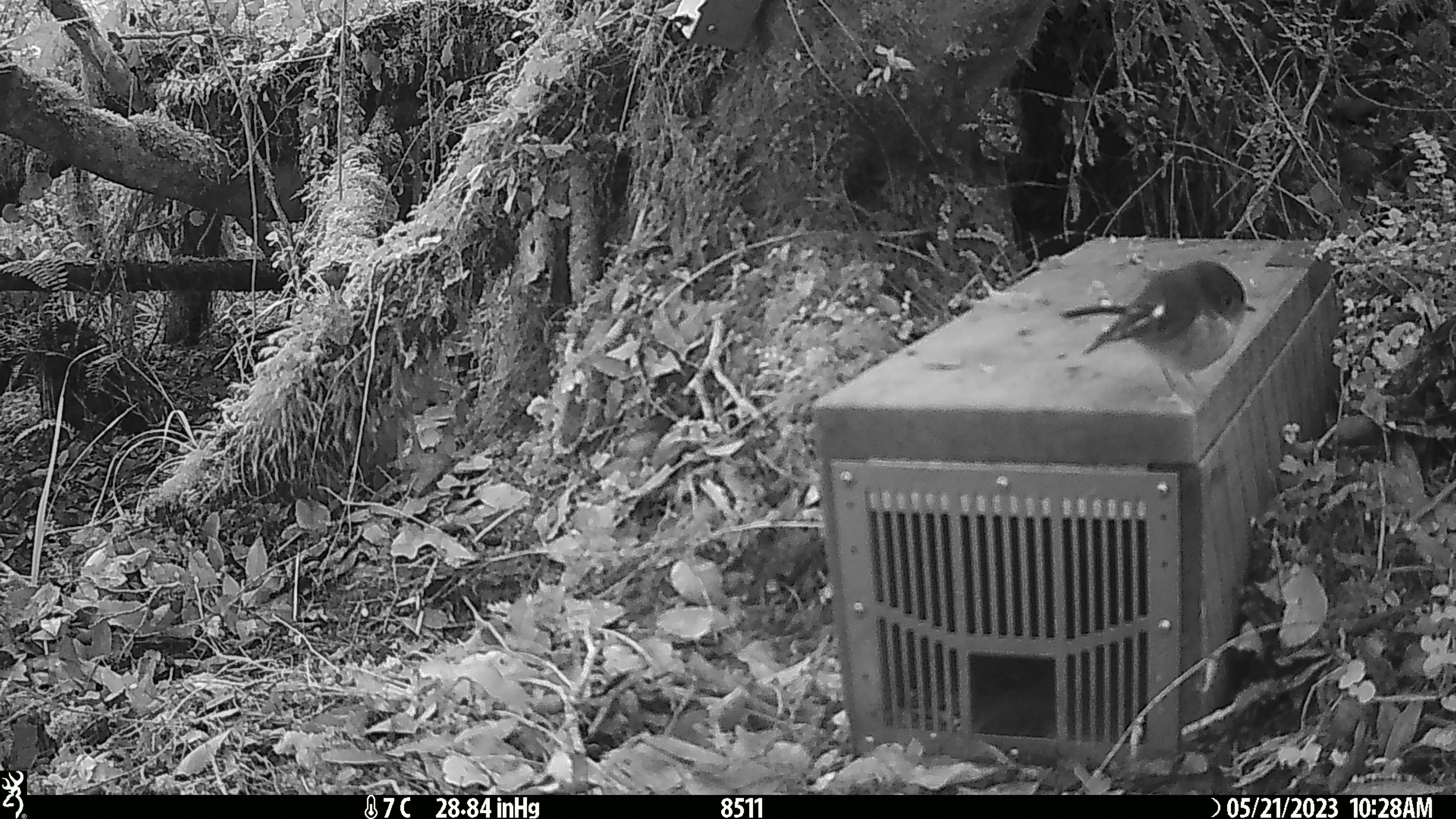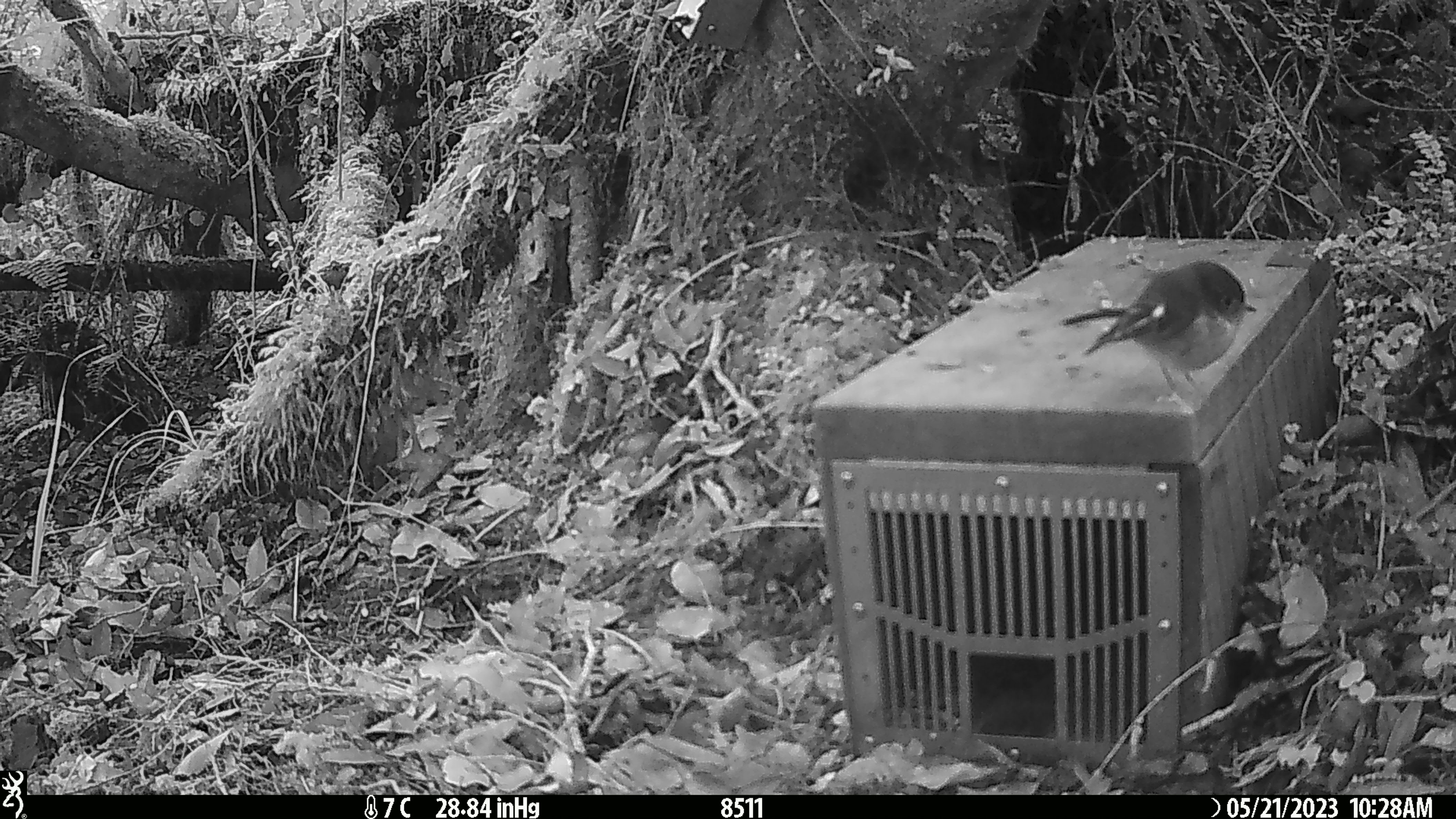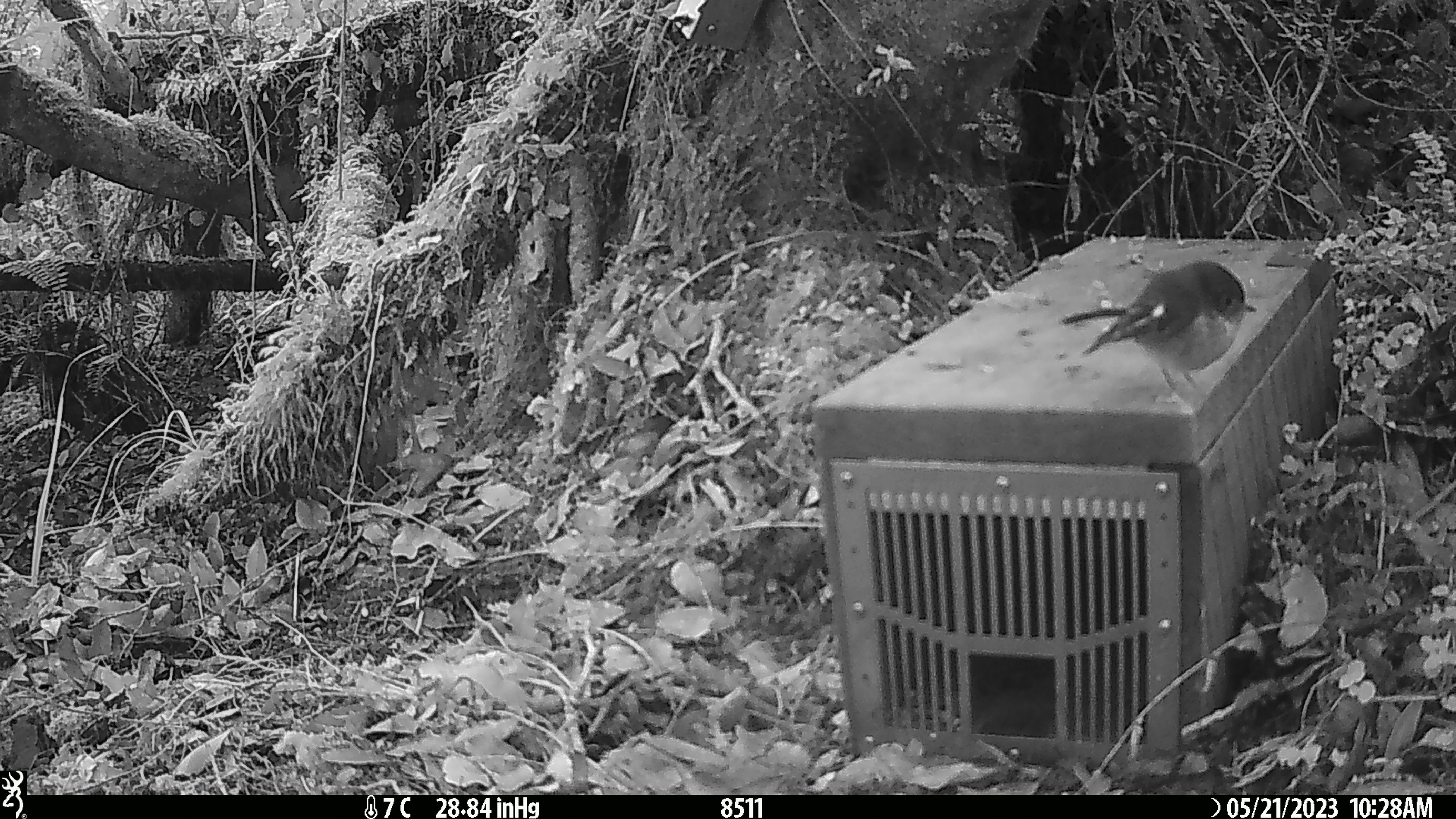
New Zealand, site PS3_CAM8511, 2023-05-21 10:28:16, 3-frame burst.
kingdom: Animalia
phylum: Chordata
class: Aves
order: Passeriformes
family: Petroicidae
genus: Petroica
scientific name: Petroica macrocephala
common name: tomtit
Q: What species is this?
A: Tomtit (Petroica macrocephala).